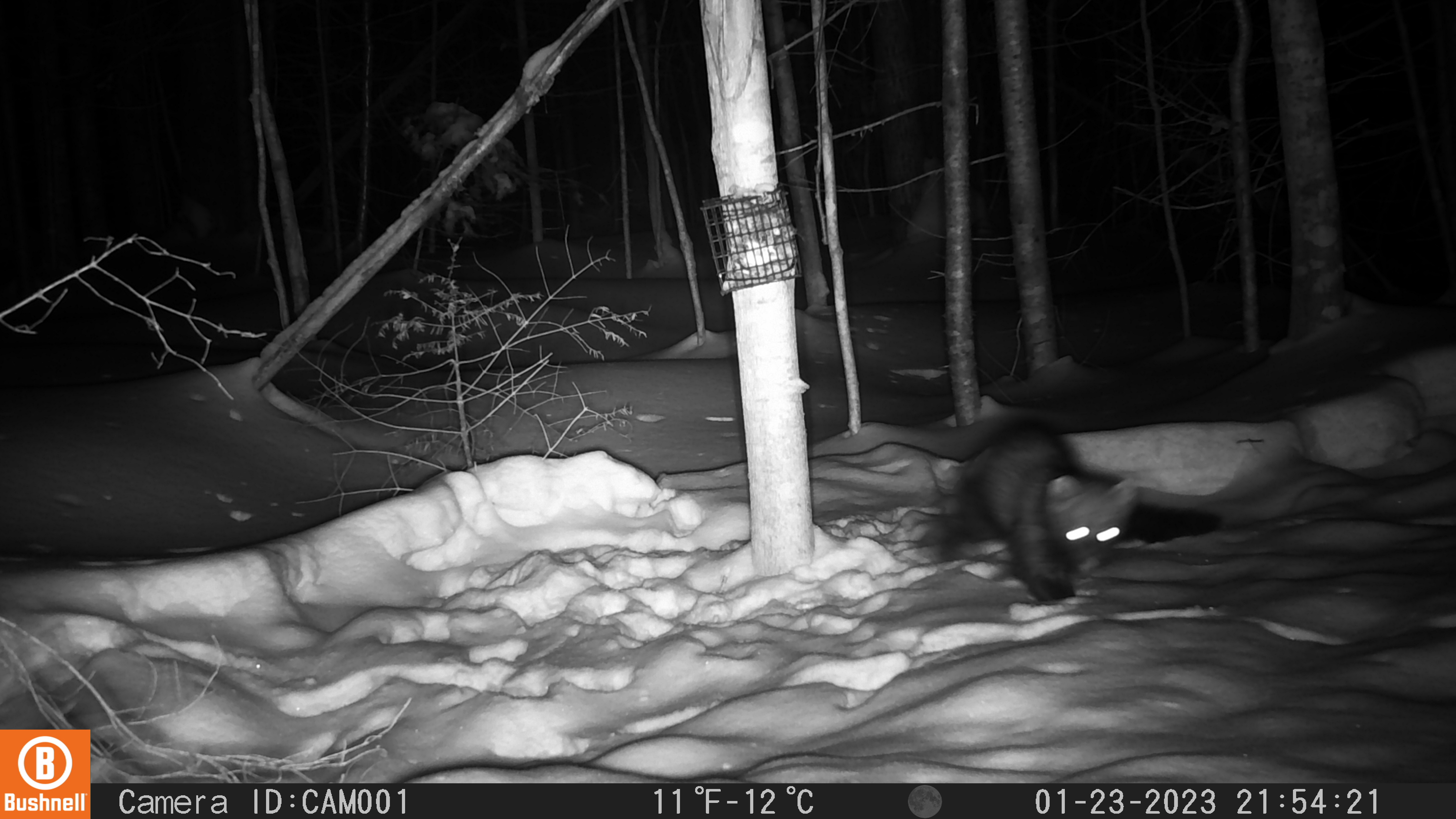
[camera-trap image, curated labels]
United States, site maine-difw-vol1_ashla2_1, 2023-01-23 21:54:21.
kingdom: Animalia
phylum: Chordata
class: Mammalia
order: Carnivora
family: Mustelidae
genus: Pekania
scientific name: Pekania pennanti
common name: fisher